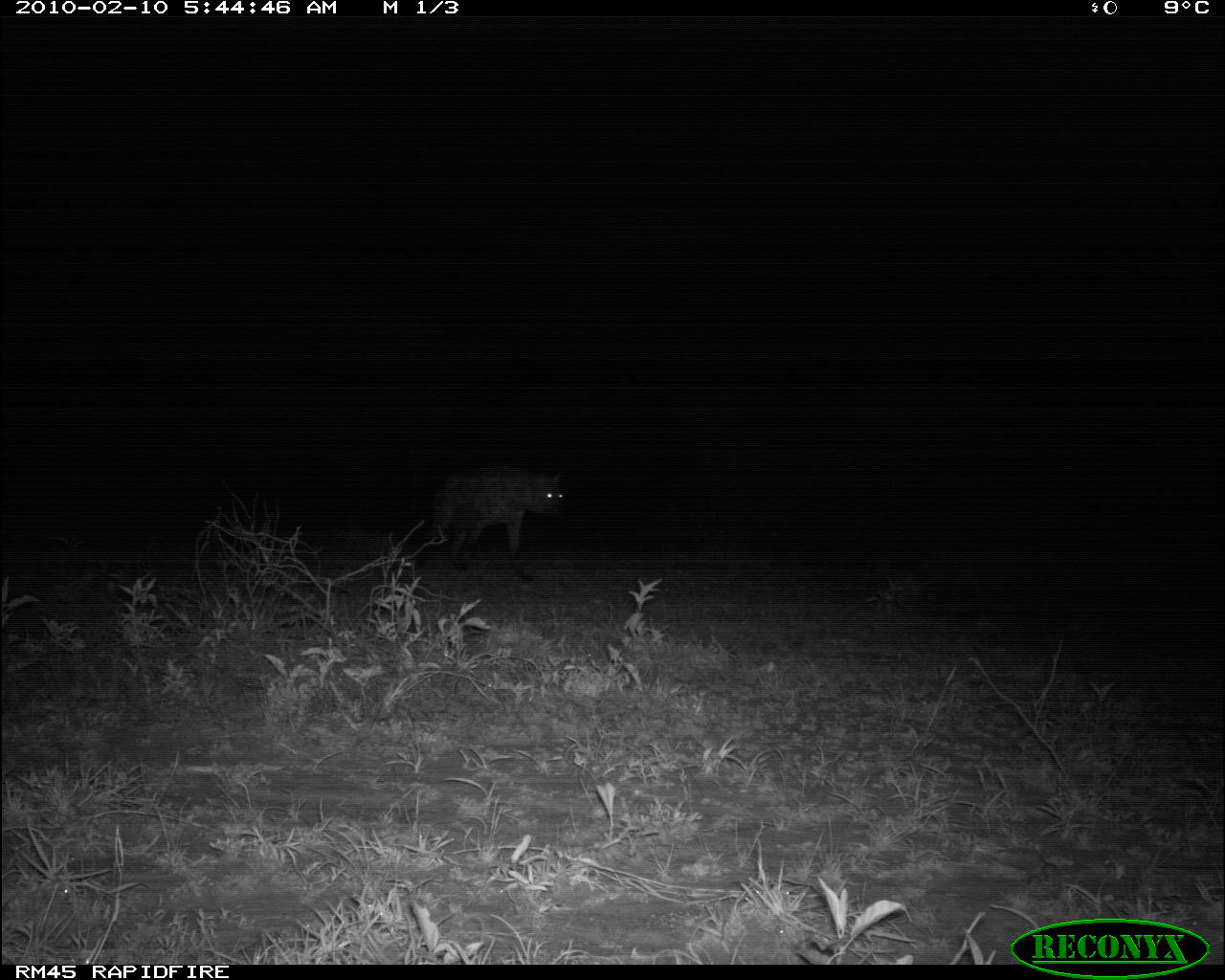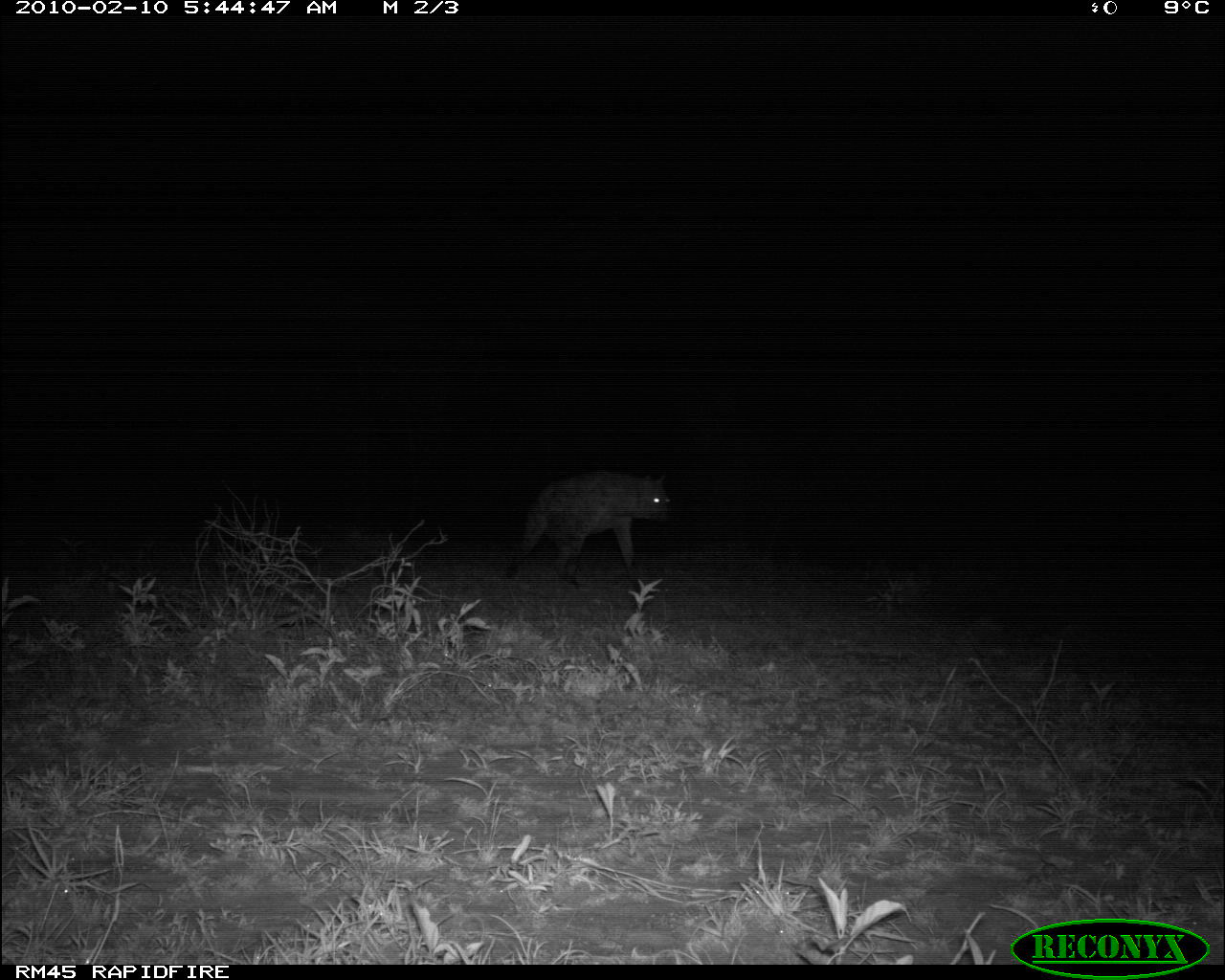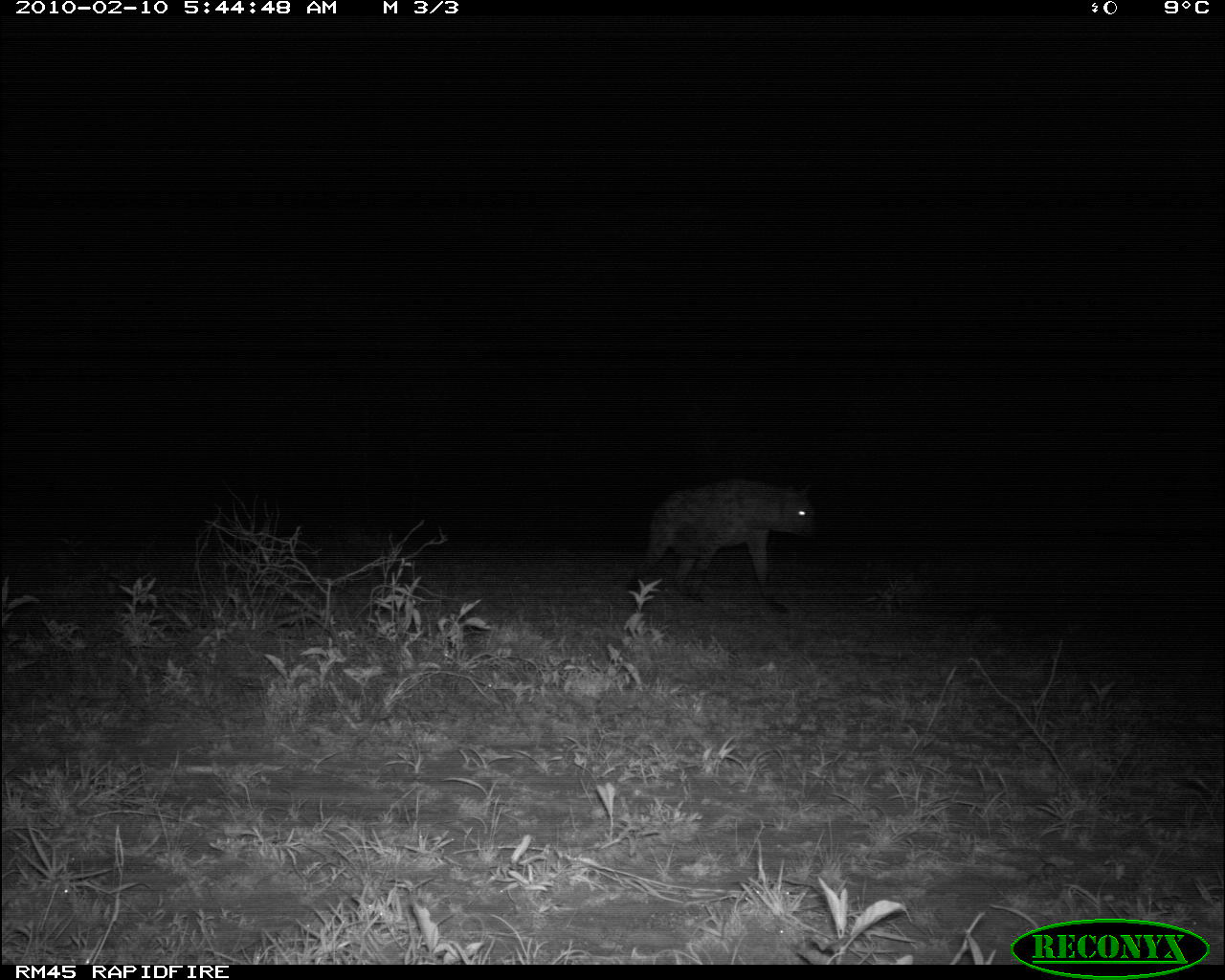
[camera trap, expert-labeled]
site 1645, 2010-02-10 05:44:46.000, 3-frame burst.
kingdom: Animalia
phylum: Chordata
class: Mammalia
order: Carnivora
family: Hyaenidae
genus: Crocuta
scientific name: Crocuta crocuta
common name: spotted hyena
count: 1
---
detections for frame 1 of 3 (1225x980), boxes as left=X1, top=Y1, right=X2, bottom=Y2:
crocuta crocuta: left=407, top=465, right=564, bottom=581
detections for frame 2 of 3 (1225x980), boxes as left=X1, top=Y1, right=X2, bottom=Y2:
crocuta crocuta: left=503, top=467, right=671, bottom=591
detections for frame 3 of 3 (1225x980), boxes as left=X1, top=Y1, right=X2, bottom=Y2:
crocuta crocuta: left=624, top=477, right=817, bottom=616